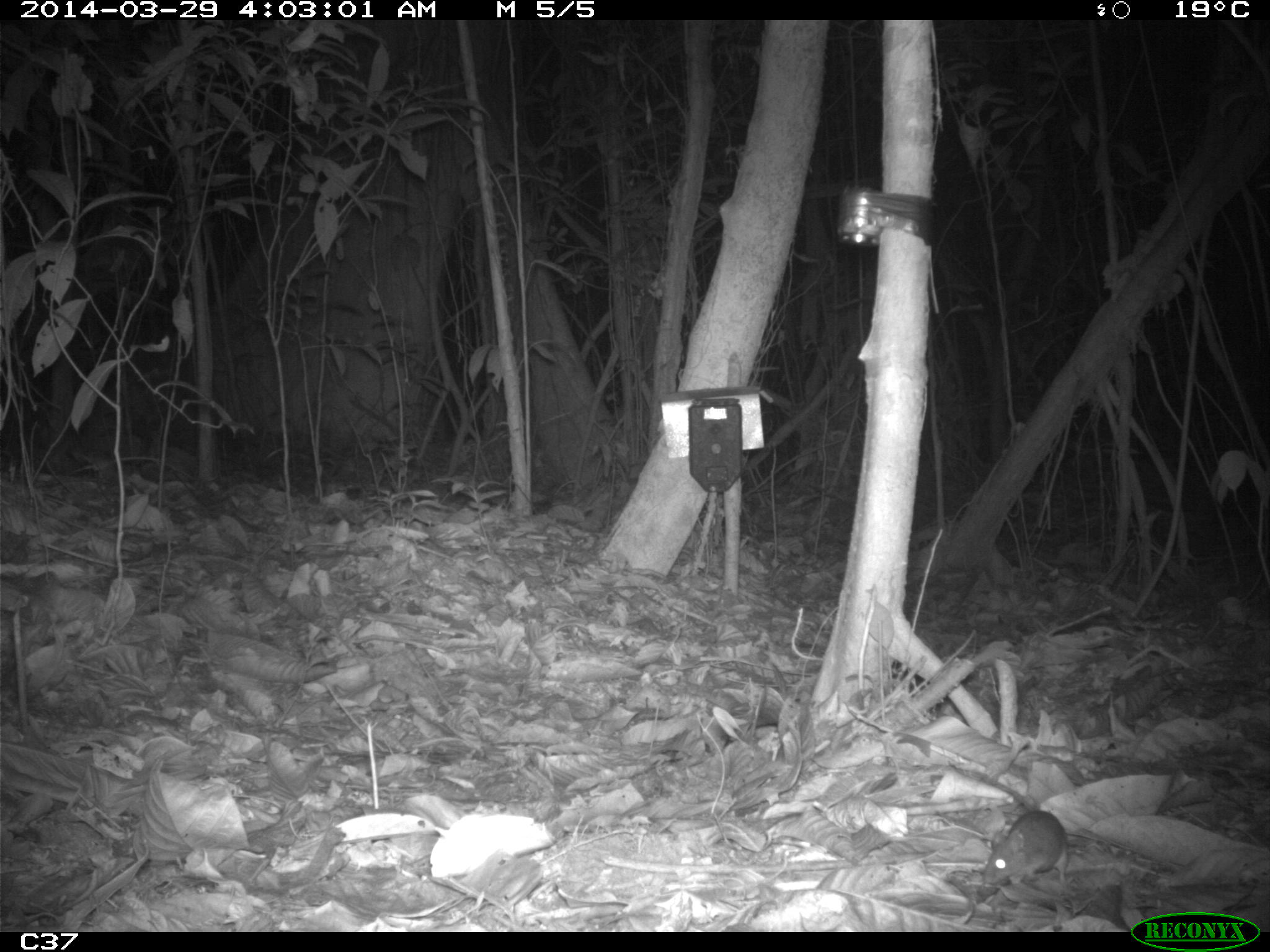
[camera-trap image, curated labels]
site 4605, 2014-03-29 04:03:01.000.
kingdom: Animalia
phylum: Chordata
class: Mammalia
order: Rodentia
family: Muridae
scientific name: Muridae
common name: mice, rats, and gerbils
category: unknown mouse or rat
Unknown mouse or rat (mice, rats, and gerbils) (Muridae), count 1, age adult.